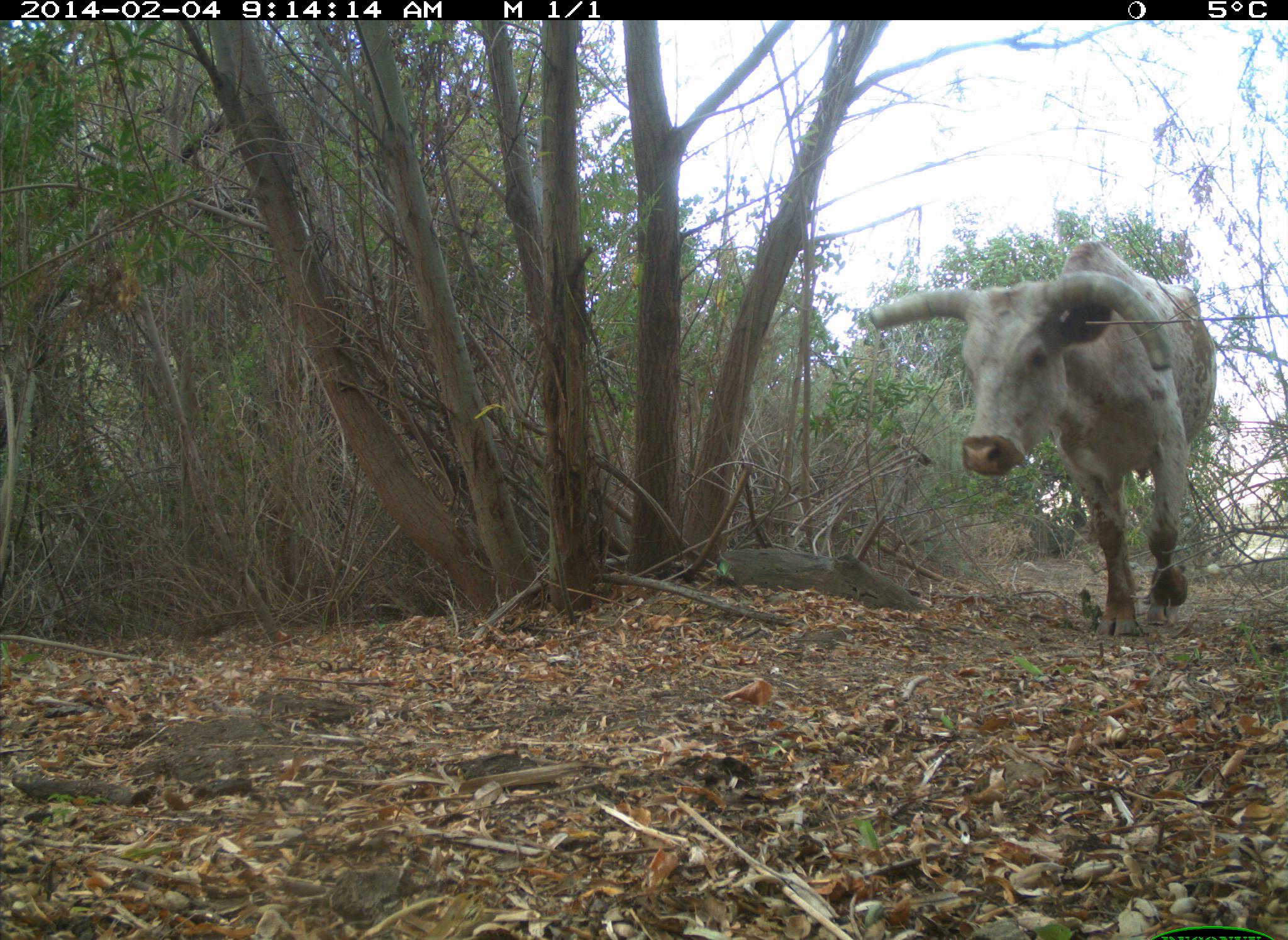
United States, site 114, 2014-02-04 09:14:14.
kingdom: Animalia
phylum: Chordata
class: Mammalia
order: Artiodactyla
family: Bovidae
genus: Bos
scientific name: Bos taurus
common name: cow